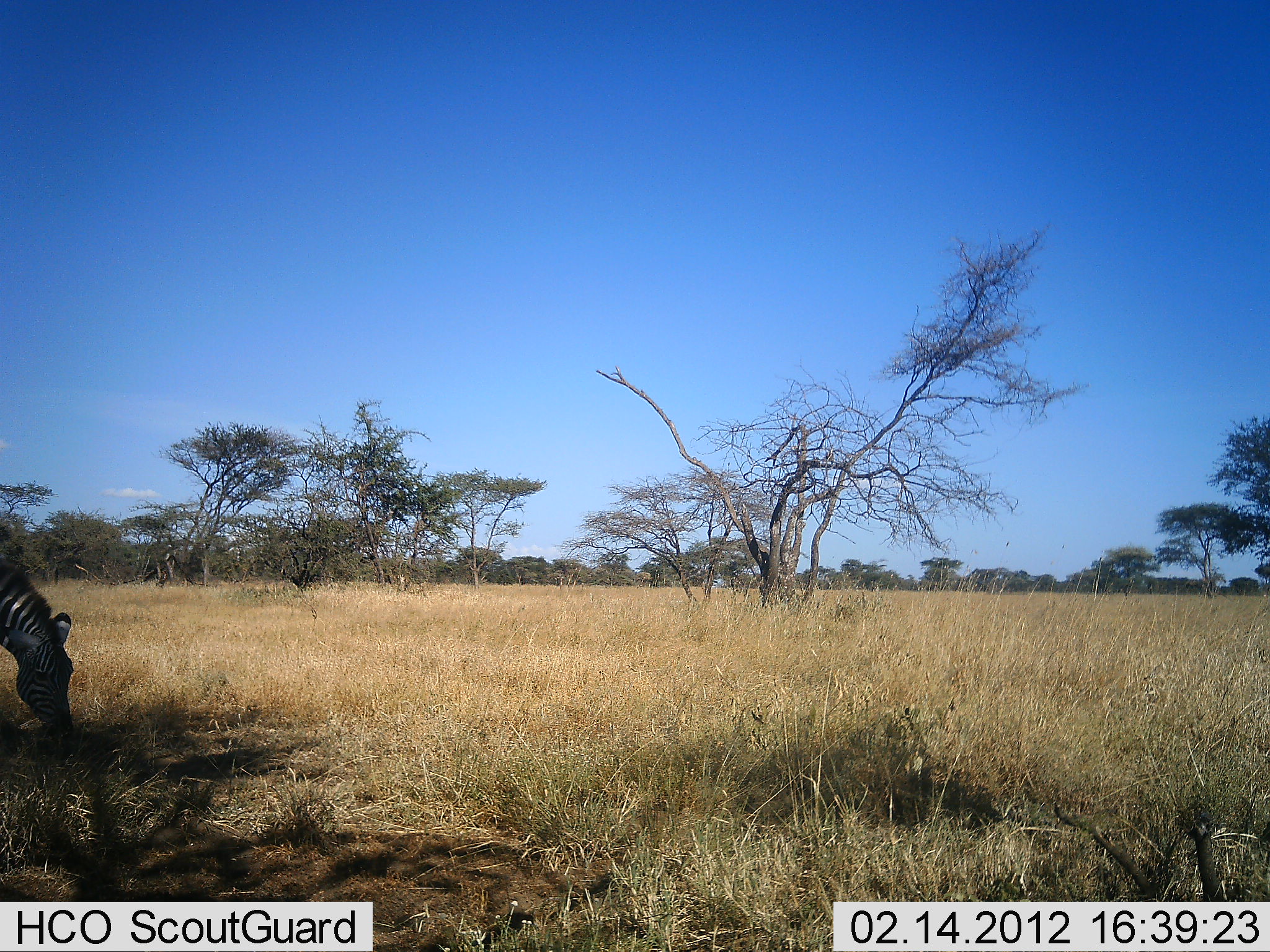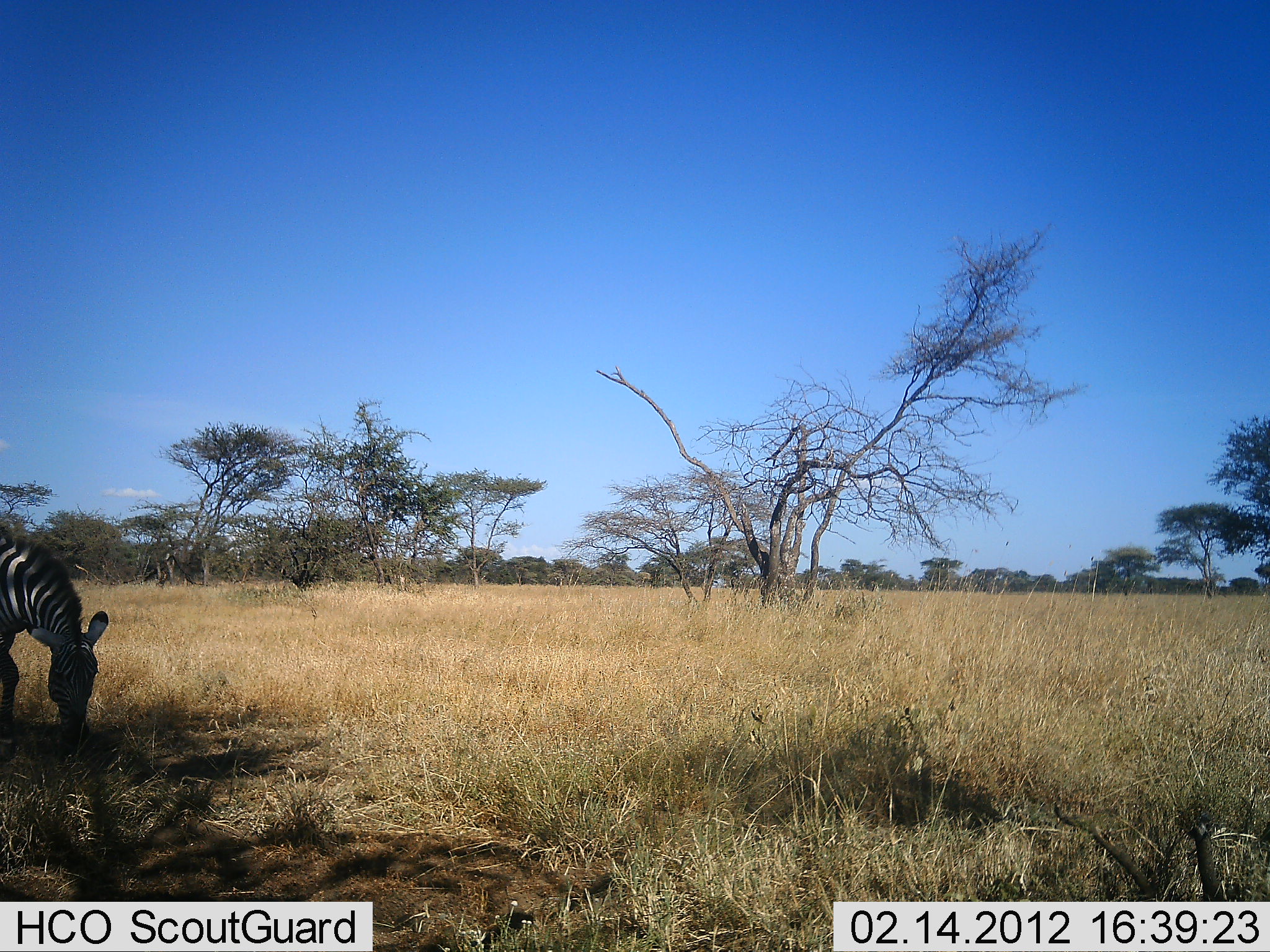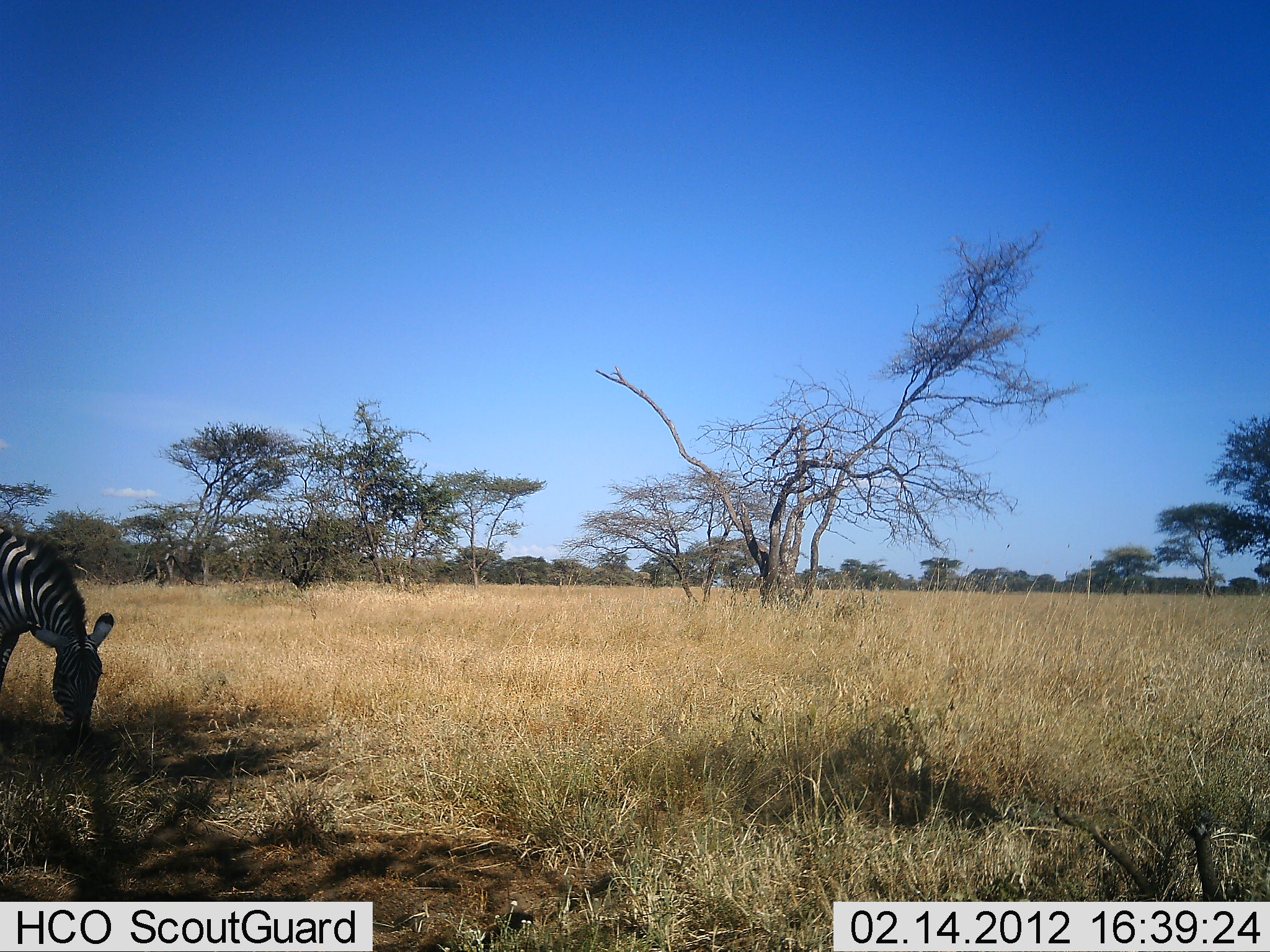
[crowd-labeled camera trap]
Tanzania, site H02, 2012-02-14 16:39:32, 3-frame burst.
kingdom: Animalia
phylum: Chordata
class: Mammalia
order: Perissodactyla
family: Equidae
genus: Equus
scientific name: Equus quagga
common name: plains zebra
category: zebra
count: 1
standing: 12%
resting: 0%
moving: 0%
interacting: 0%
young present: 0%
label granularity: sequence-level